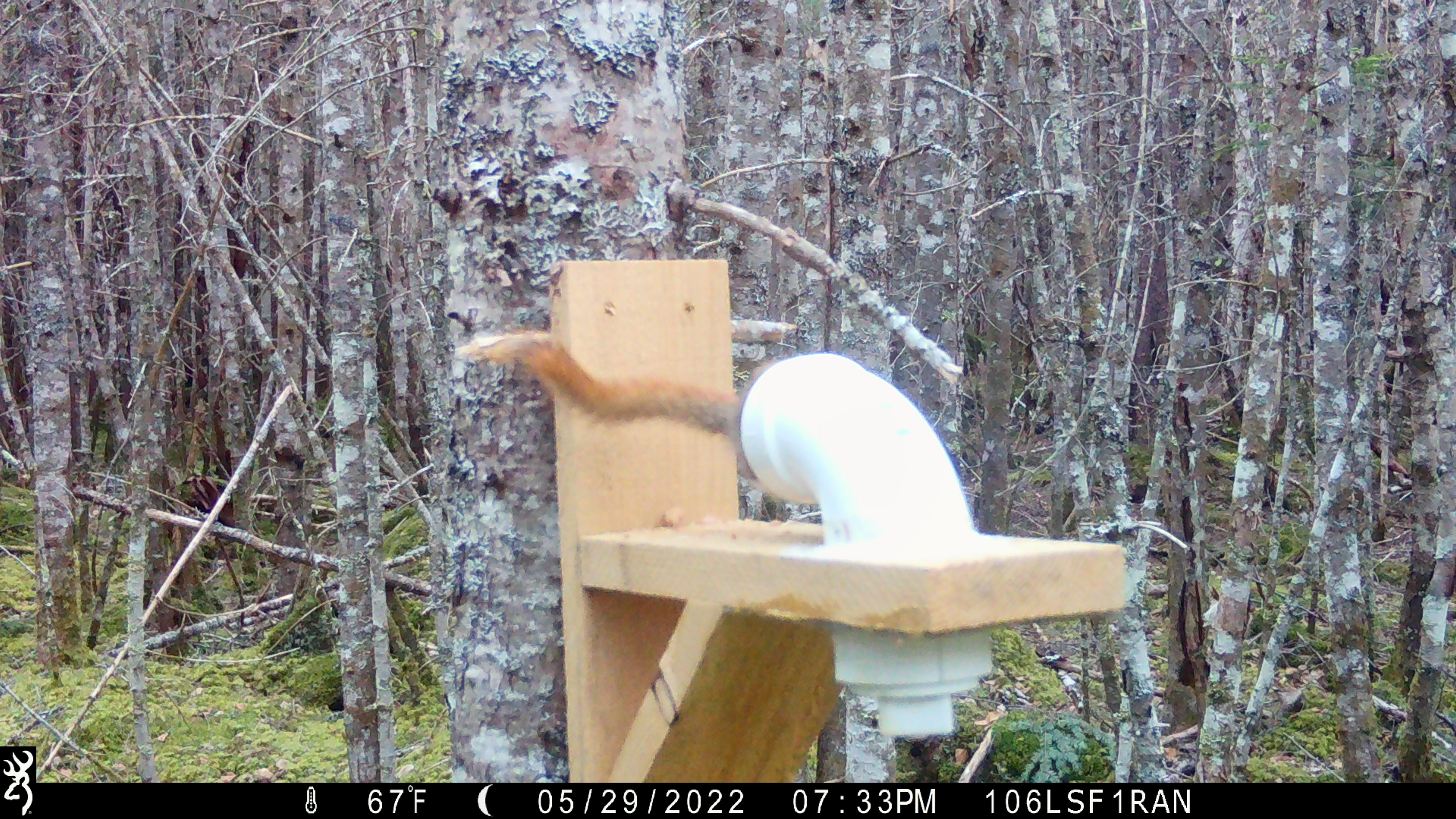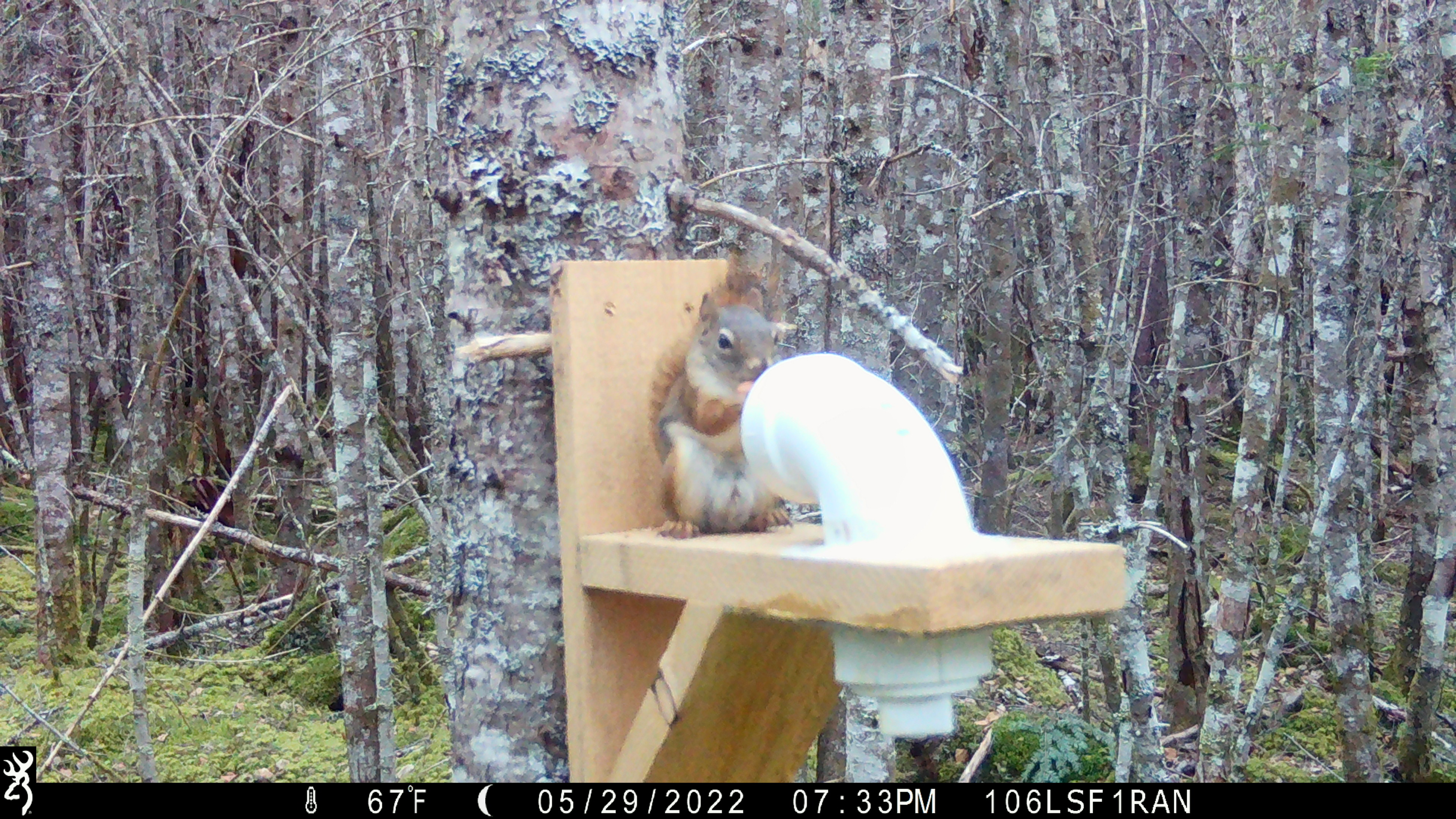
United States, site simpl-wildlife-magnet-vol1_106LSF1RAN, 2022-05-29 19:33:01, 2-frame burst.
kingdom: Animalia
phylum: Chordata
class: Mammalia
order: Rodentia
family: Sciuridae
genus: Tamiasciurus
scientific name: Tamiasciurus hudsonicus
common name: red squirrel